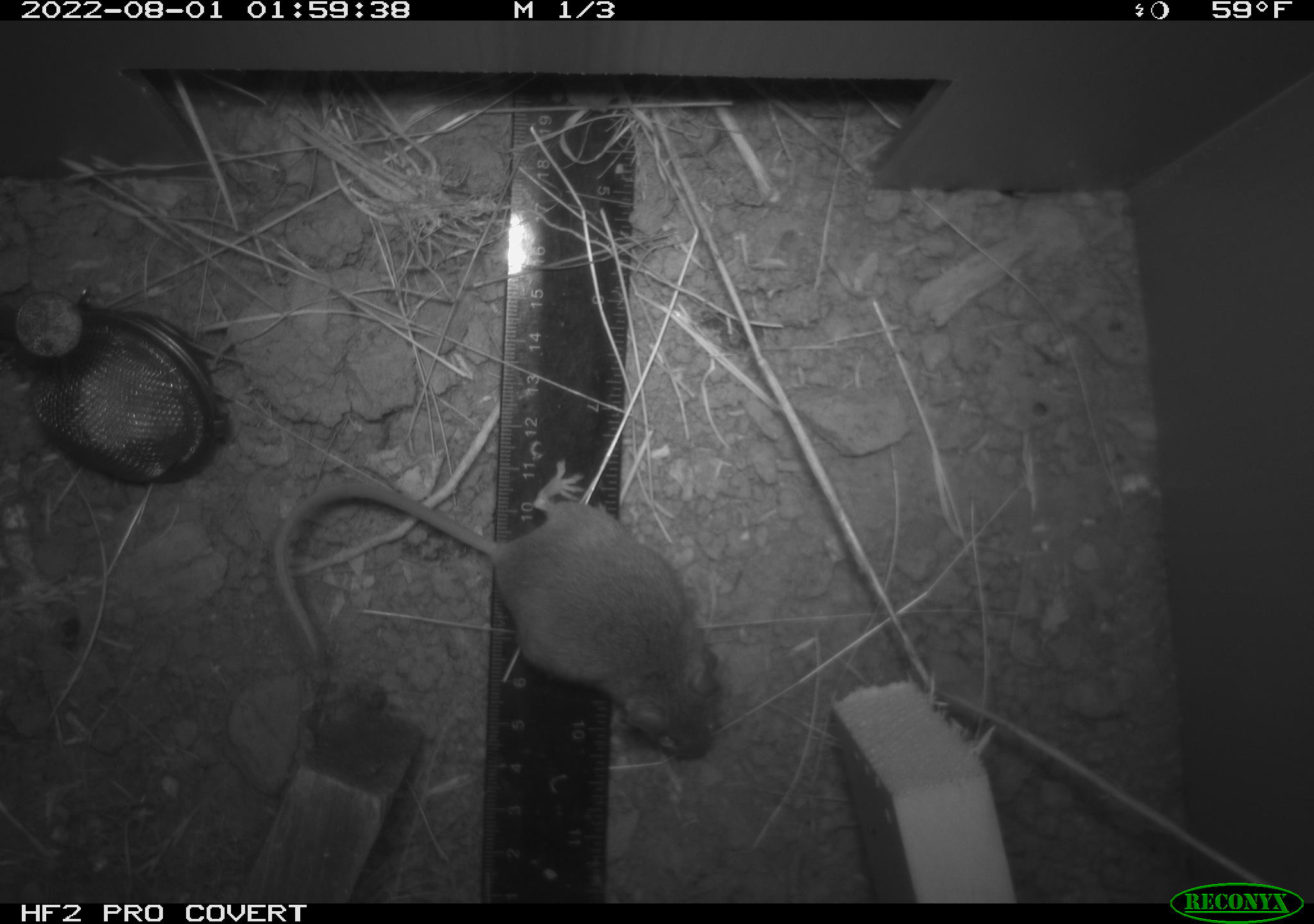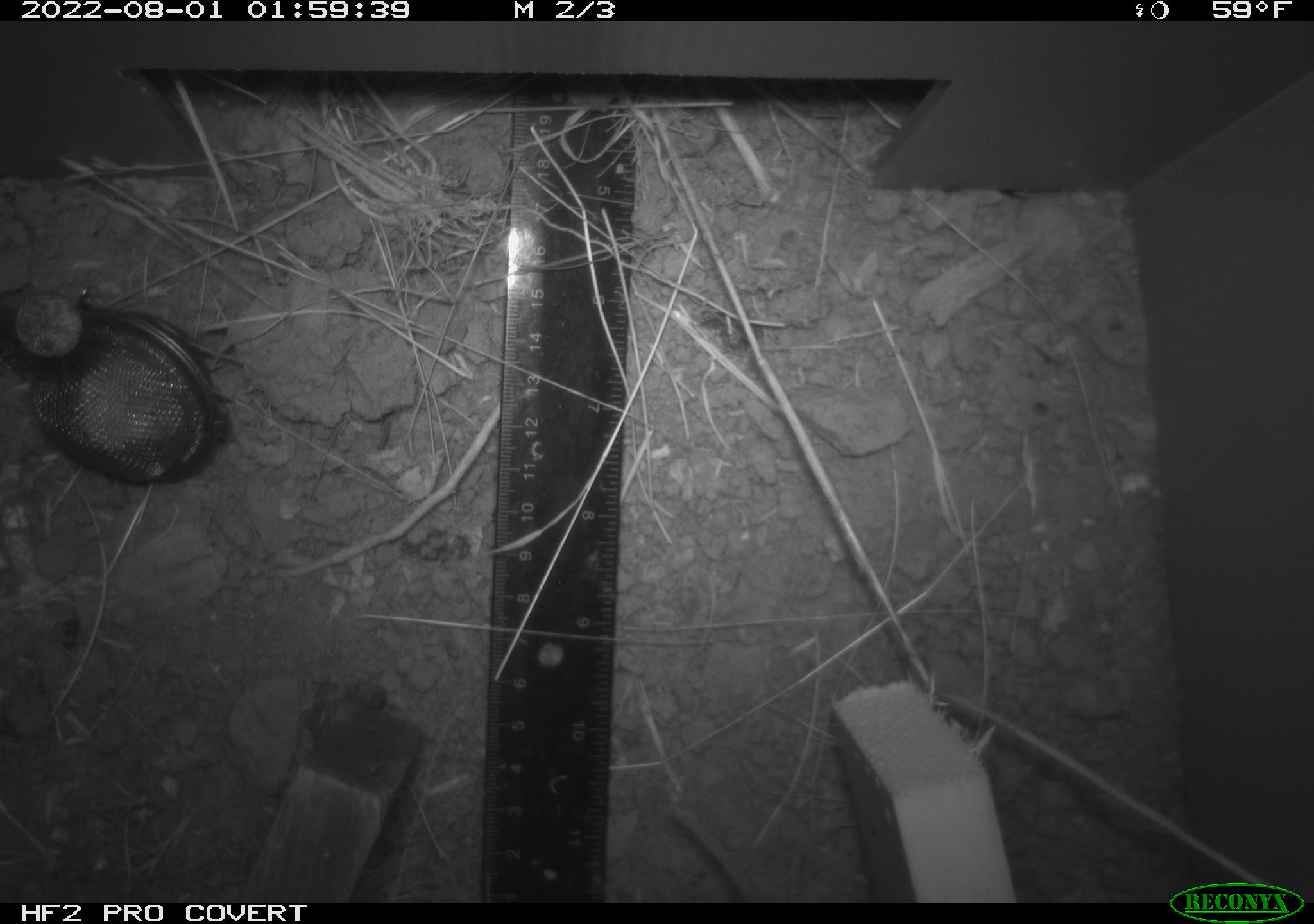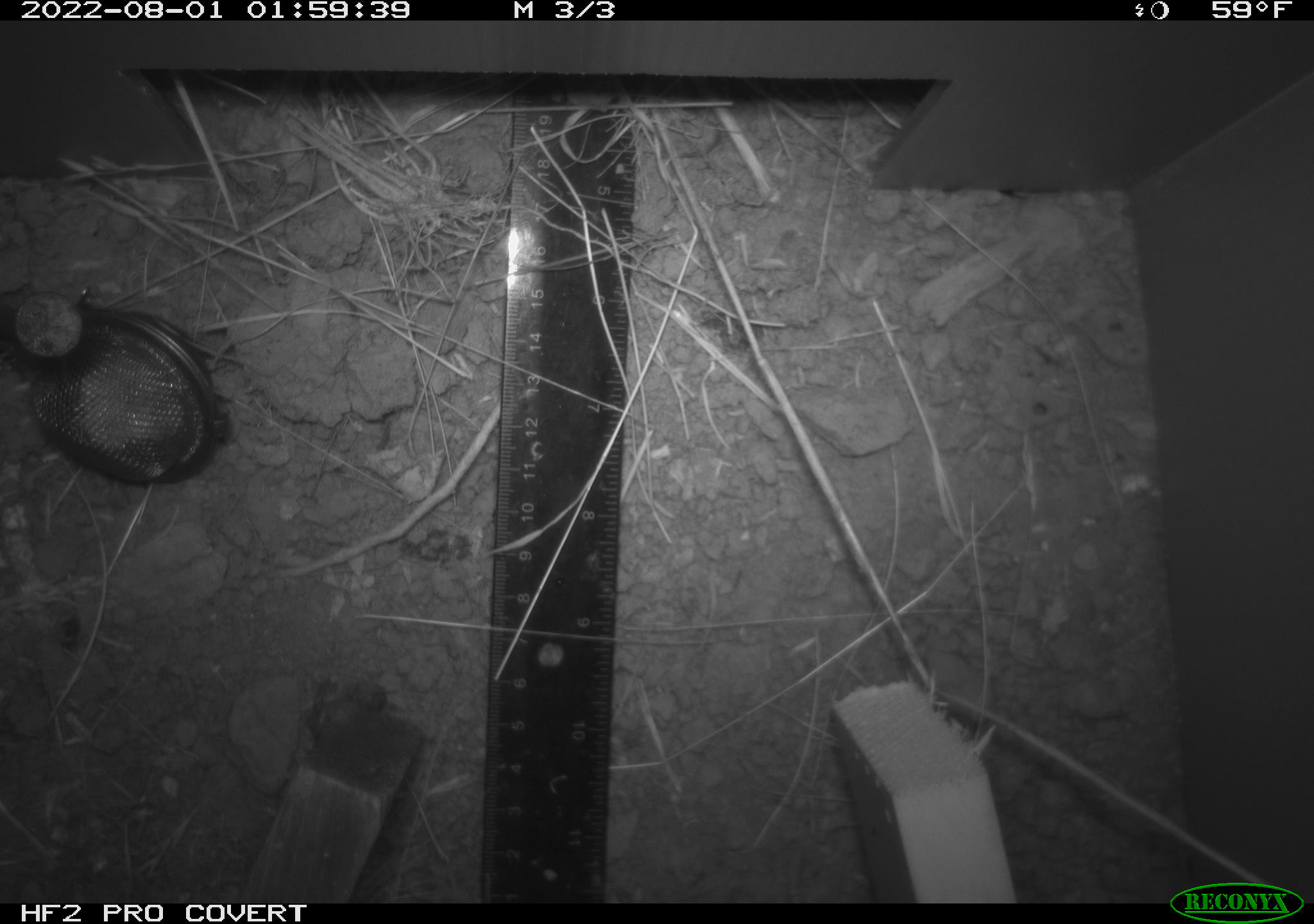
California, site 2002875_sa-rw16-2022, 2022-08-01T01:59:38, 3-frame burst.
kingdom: Animalia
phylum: Chordata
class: Mammalia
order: Rodentia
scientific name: Rodentia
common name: mouse species